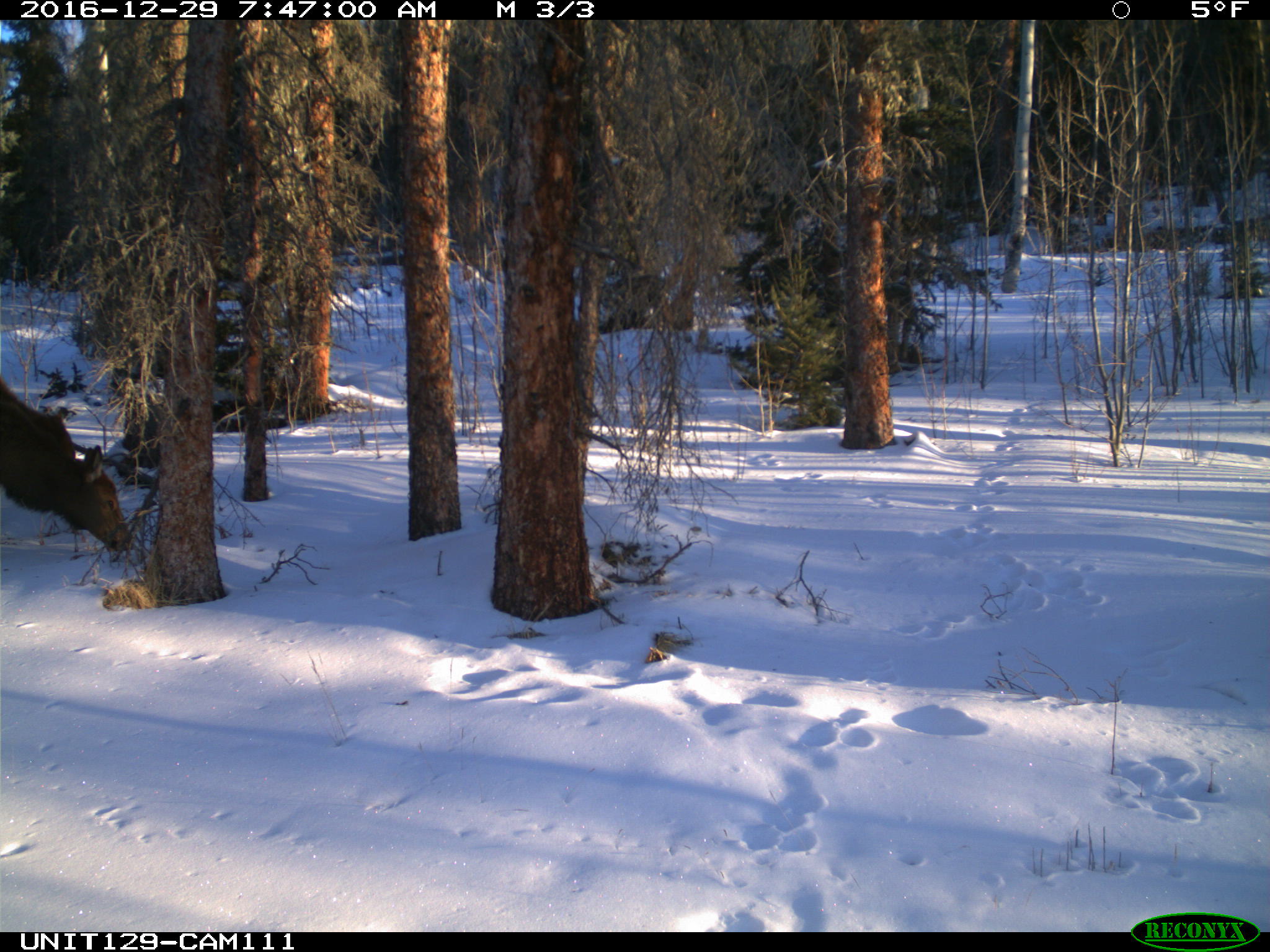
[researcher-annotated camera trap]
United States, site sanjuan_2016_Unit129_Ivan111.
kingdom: Animalia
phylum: Chordata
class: Mammalia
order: Artiodactyla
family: Cervidae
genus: Cervus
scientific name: Cervus elaphus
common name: red deer